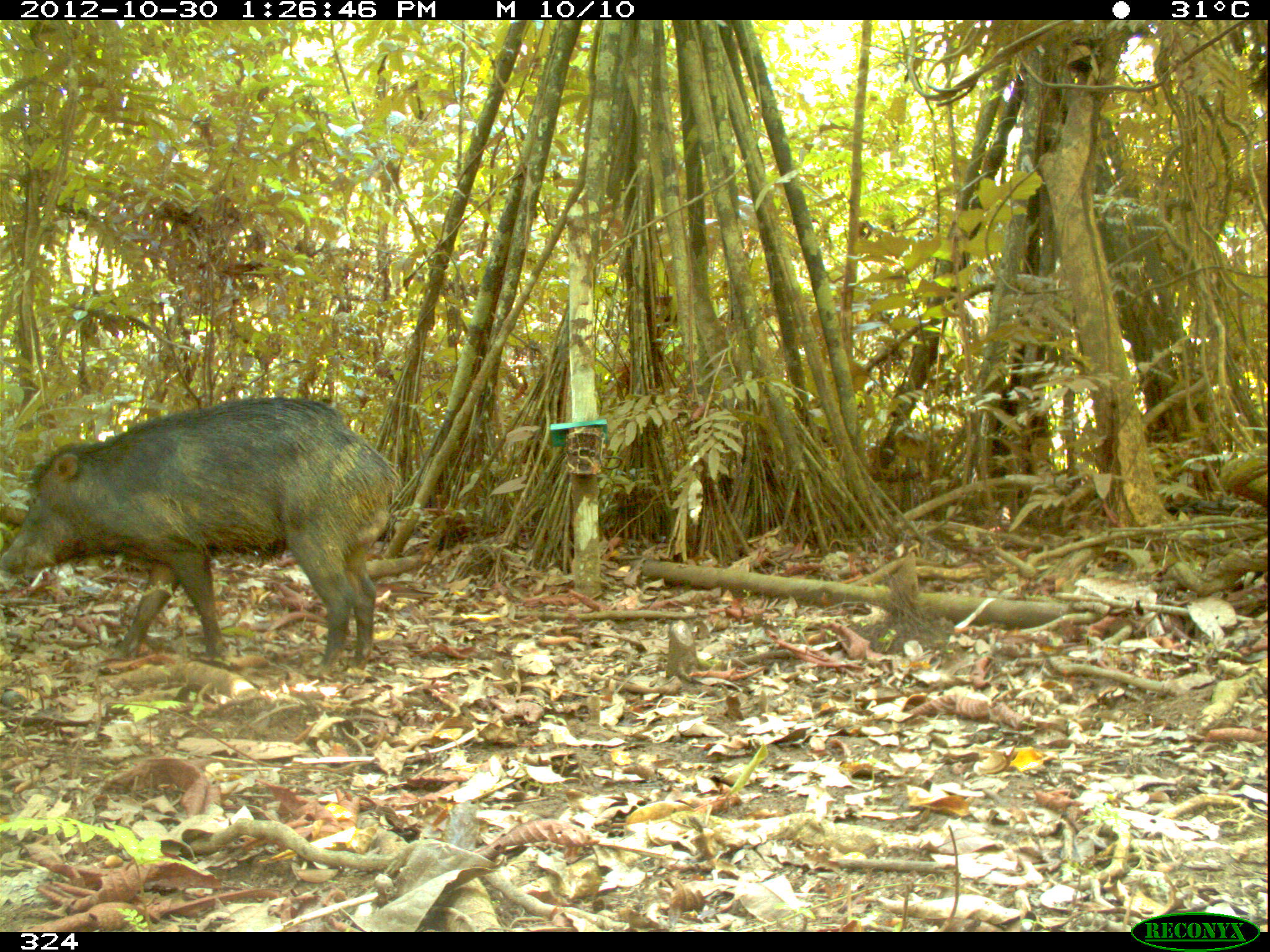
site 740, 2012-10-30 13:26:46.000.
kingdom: Animalia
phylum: Chordata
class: Mammalia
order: Artiodactyla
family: Tayassuidae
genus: Tayassu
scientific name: Tayassu pecari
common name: white-lipped peccary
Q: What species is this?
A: Tayassu pecari (white-lipped peccary).